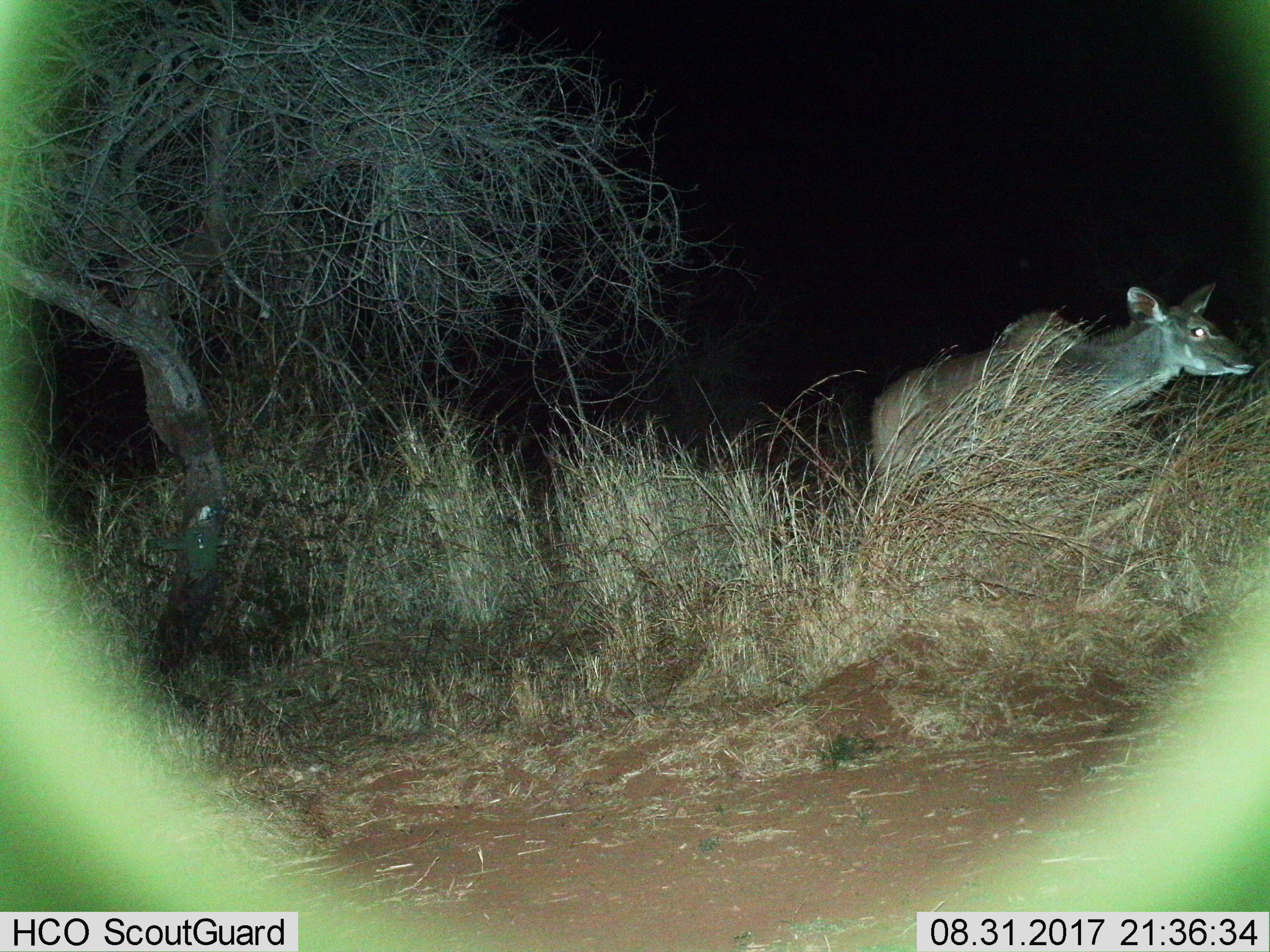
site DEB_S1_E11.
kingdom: Animalia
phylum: Chordata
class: Mammalia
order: Artiodactyla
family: Bovidae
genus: Tragelaphus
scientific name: Tragelaphus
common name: kudu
Kudu (Tragelaphus), count 1. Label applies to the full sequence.